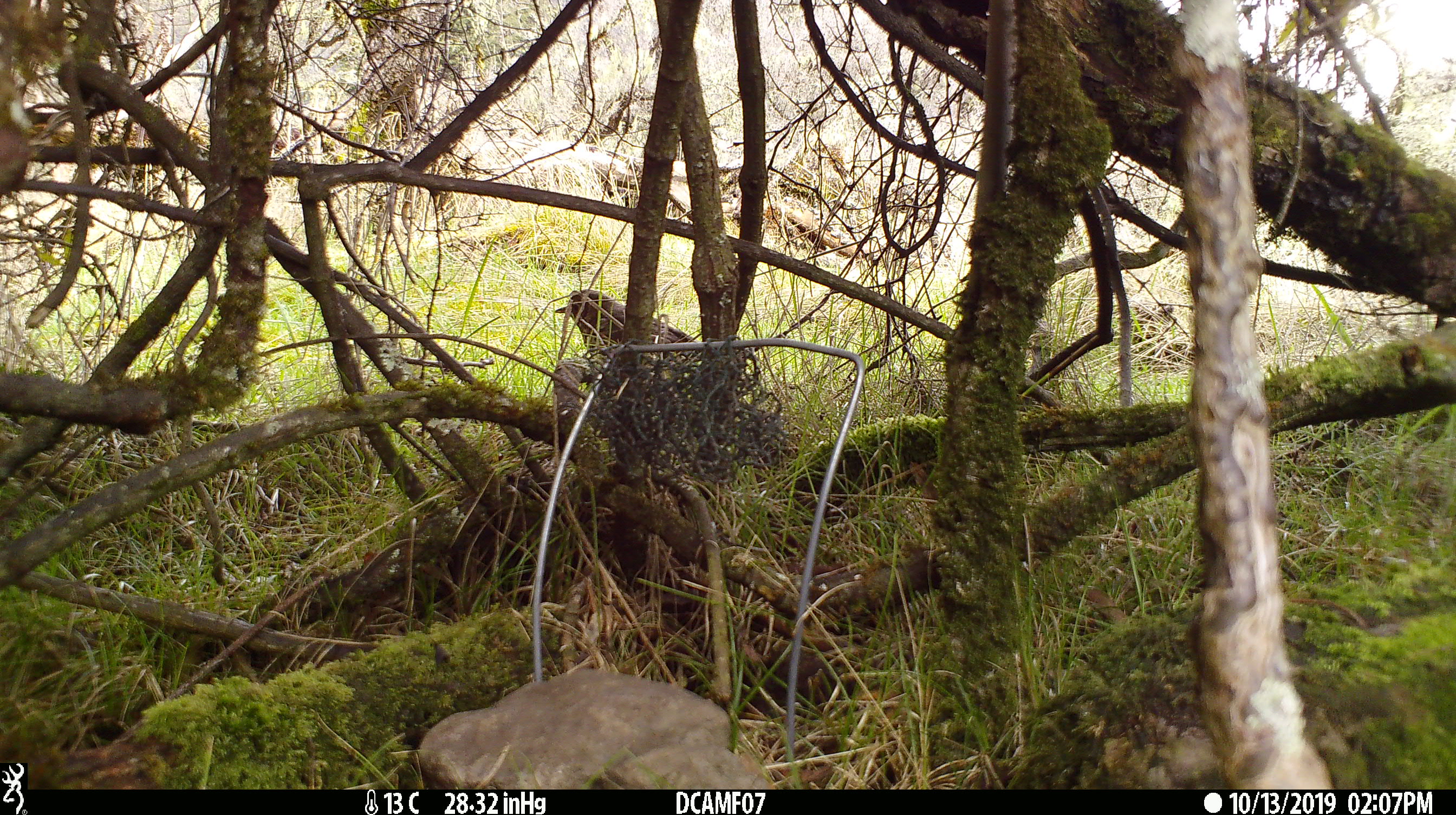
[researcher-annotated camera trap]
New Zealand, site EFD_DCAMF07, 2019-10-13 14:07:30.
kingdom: Animalia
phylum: Chordata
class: Aves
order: Passeriformes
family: Turdidae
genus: Turdus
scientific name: Turdus philomelos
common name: song thrush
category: thrush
Thrush (song thrush) (Turdus philomelos).